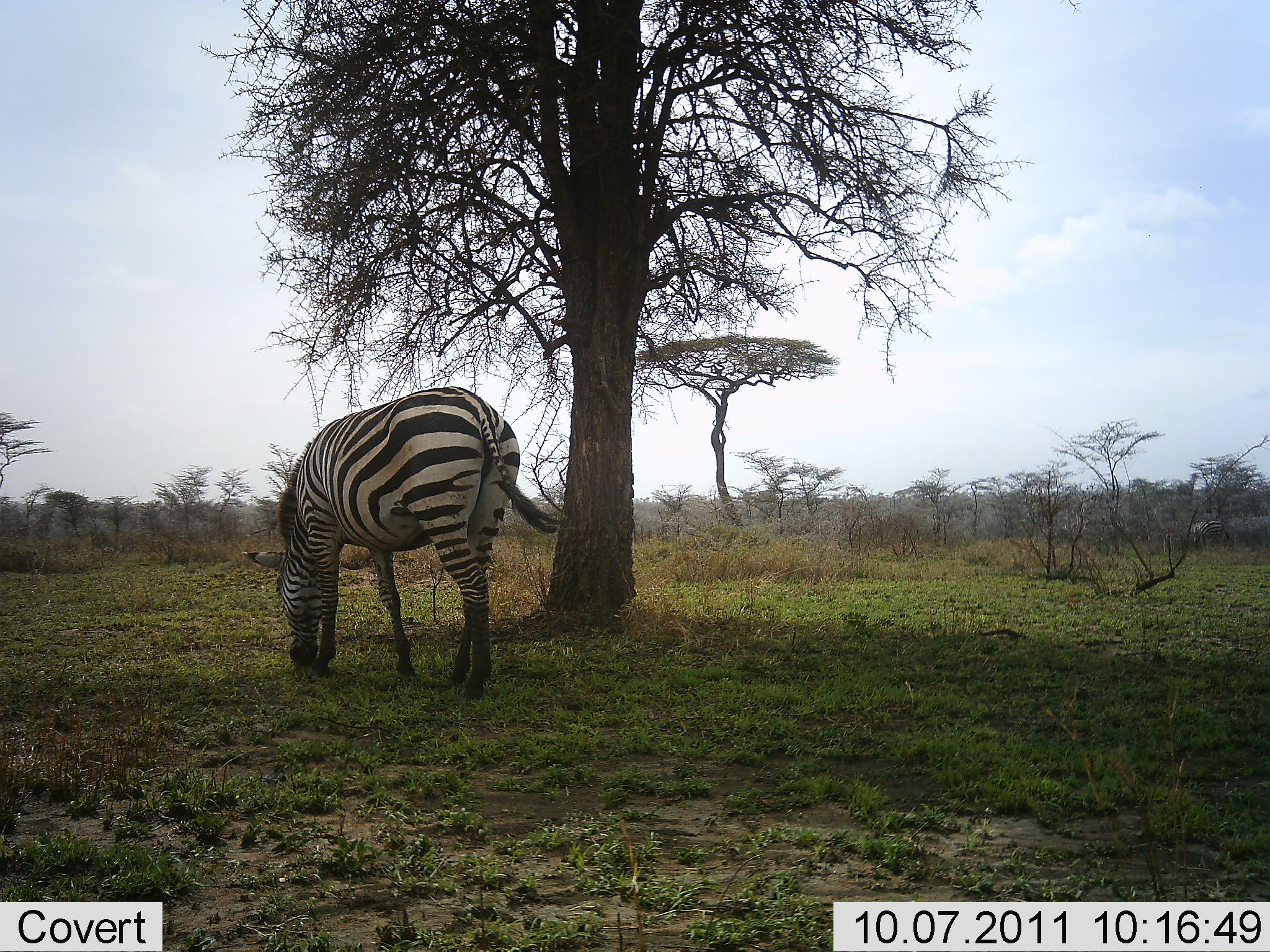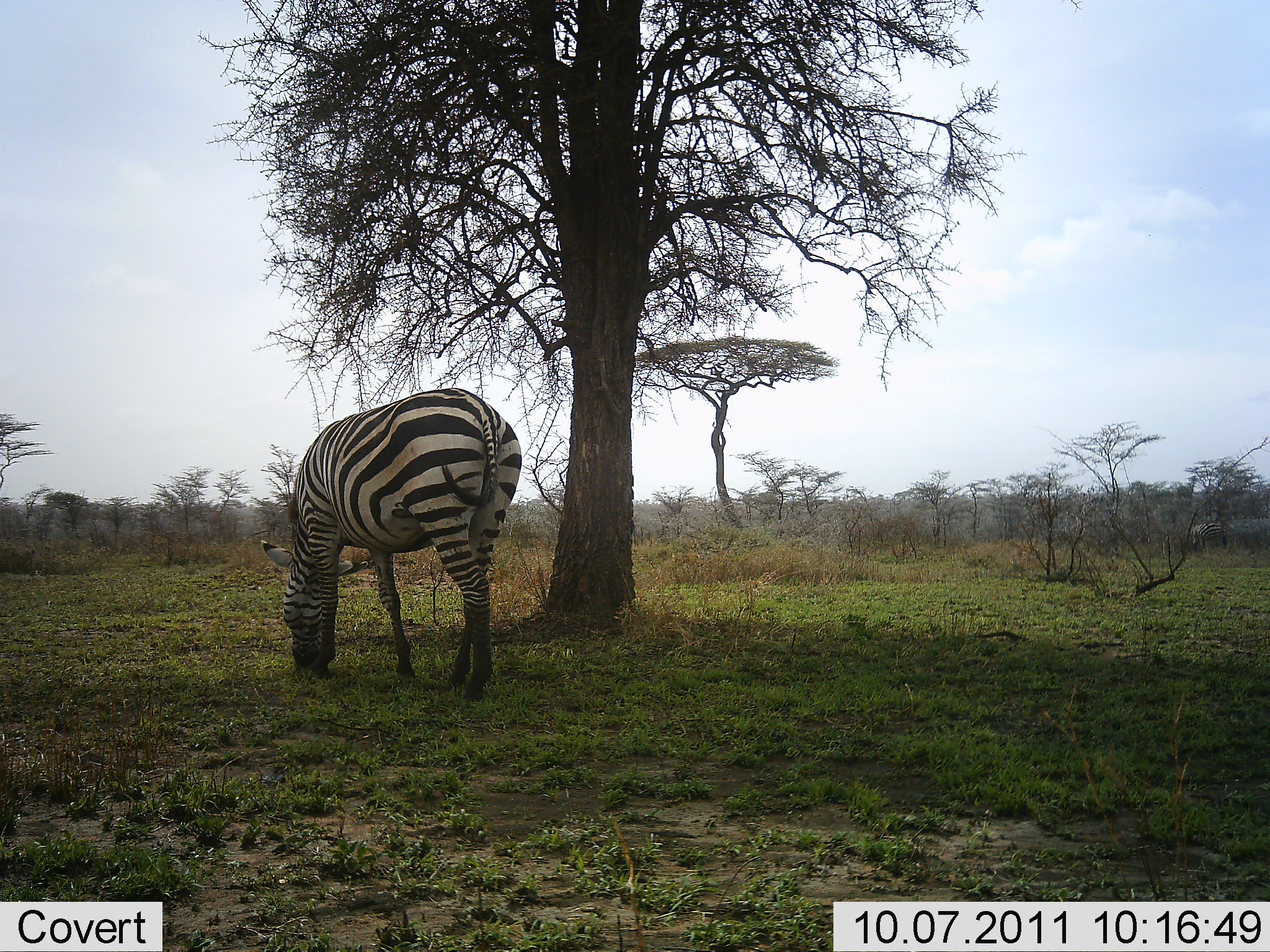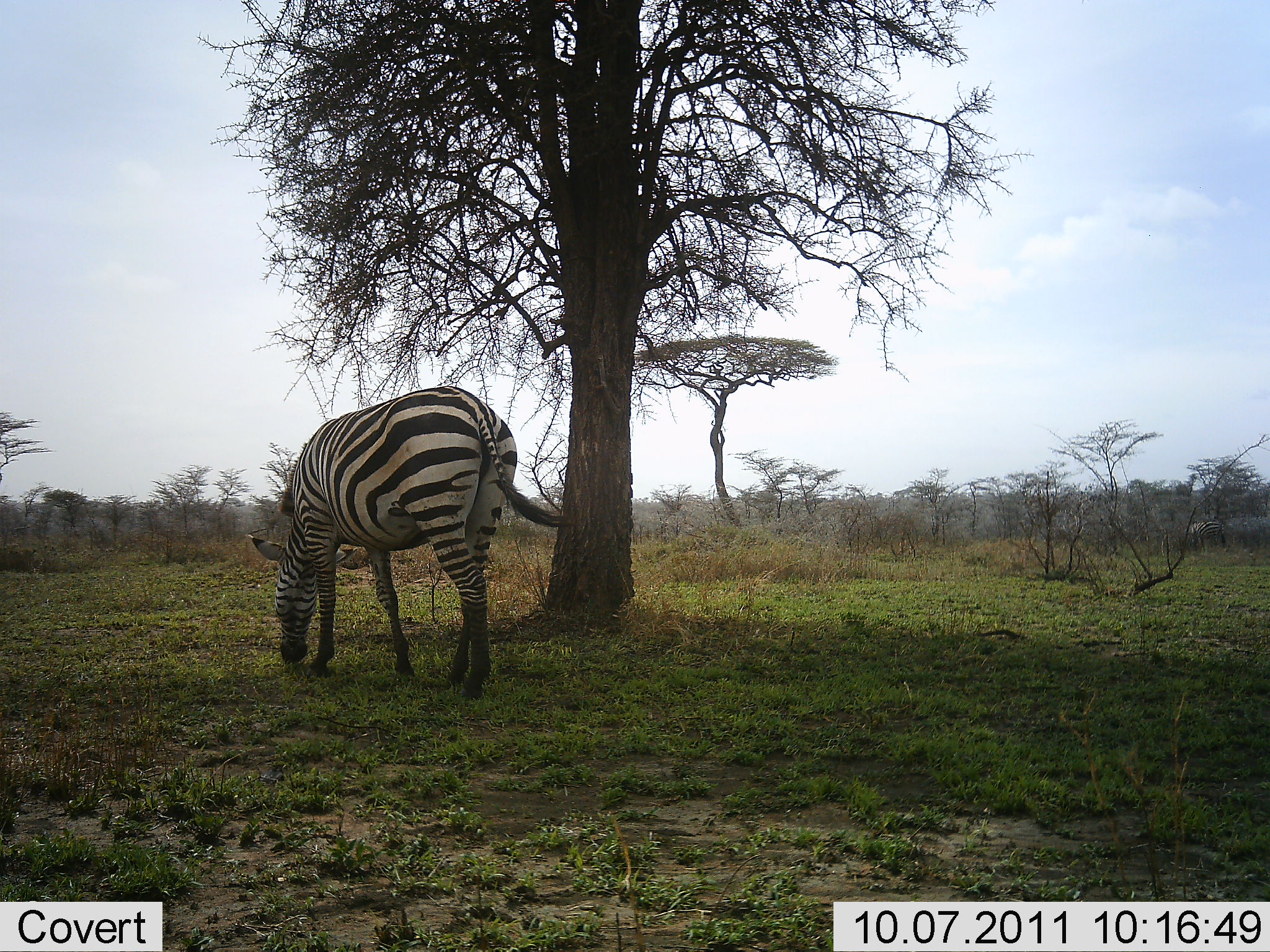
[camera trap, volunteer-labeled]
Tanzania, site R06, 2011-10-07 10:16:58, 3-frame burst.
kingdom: Animalia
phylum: Chordata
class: Mammalia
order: Perissodactyla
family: Equidae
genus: Equus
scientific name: Equus quagga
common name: plains zebra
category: zebra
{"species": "zebra (plains zebra) (Equus quagga)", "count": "1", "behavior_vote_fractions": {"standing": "42%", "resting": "0%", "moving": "0%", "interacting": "0%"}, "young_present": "0%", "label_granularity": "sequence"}